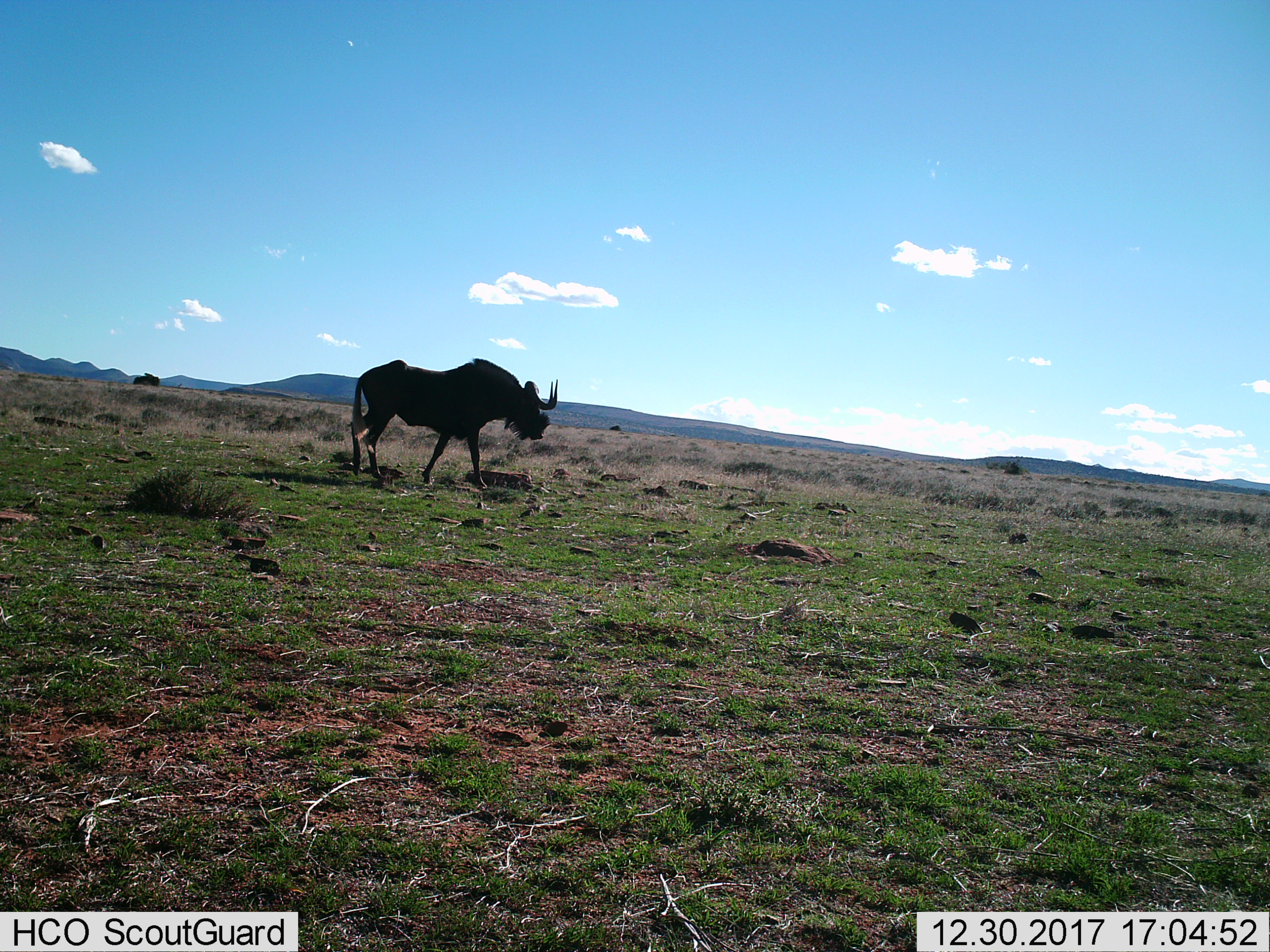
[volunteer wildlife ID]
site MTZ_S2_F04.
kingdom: Animalia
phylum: Chordata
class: Mammalia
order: Artiodactyla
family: Bovidae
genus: Connochaetes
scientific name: Connochaetes gnou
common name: black wildebeest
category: wildebeestblack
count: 1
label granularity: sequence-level